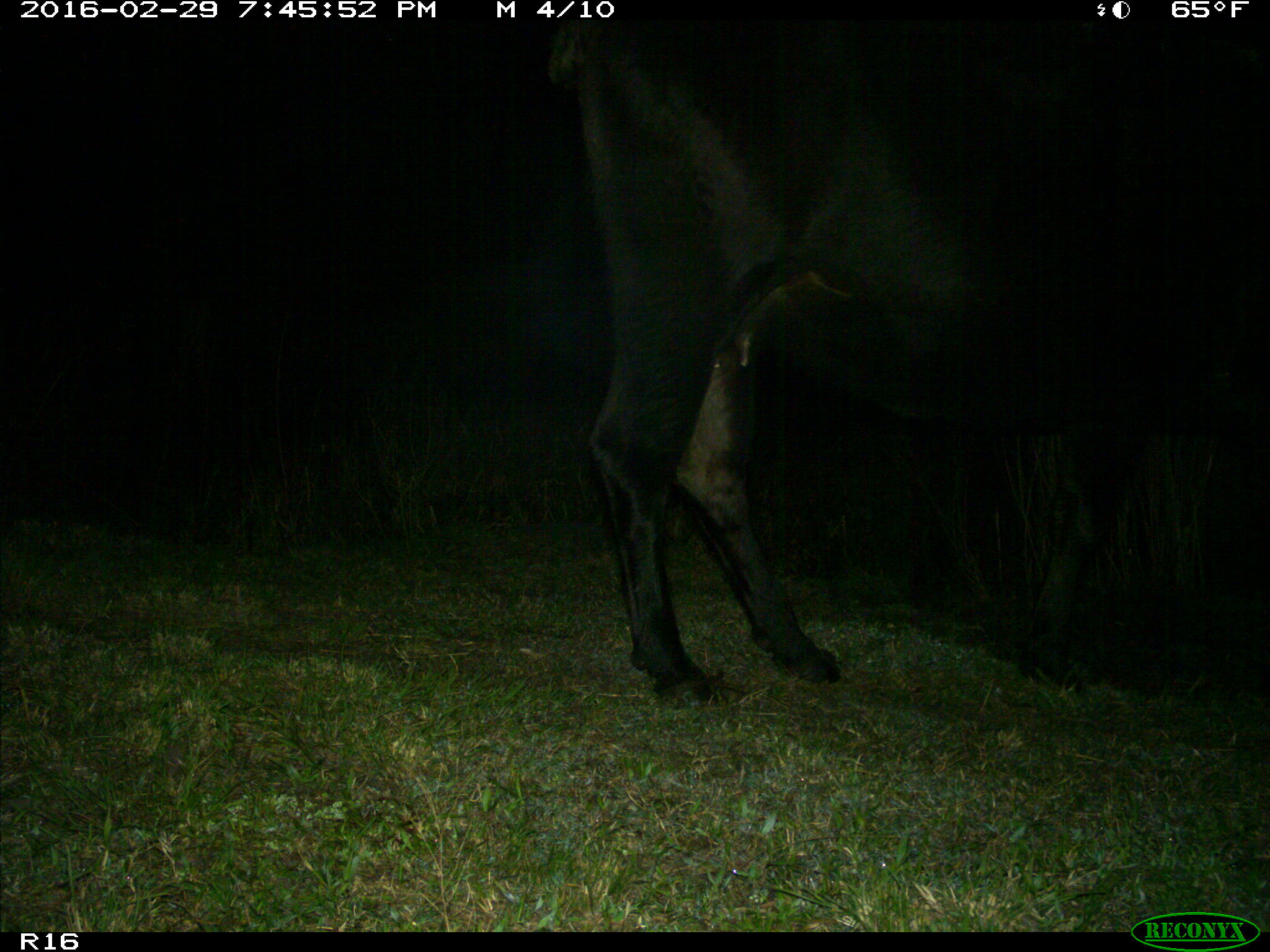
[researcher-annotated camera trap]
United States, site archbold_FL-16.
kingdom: Animalia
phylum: Chordata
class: Mammalia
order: Artiodactyla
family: Bovidae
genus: Bos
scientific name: Bos taurus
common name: domestic cow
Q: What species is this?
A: Bos taurus (domestic cow).